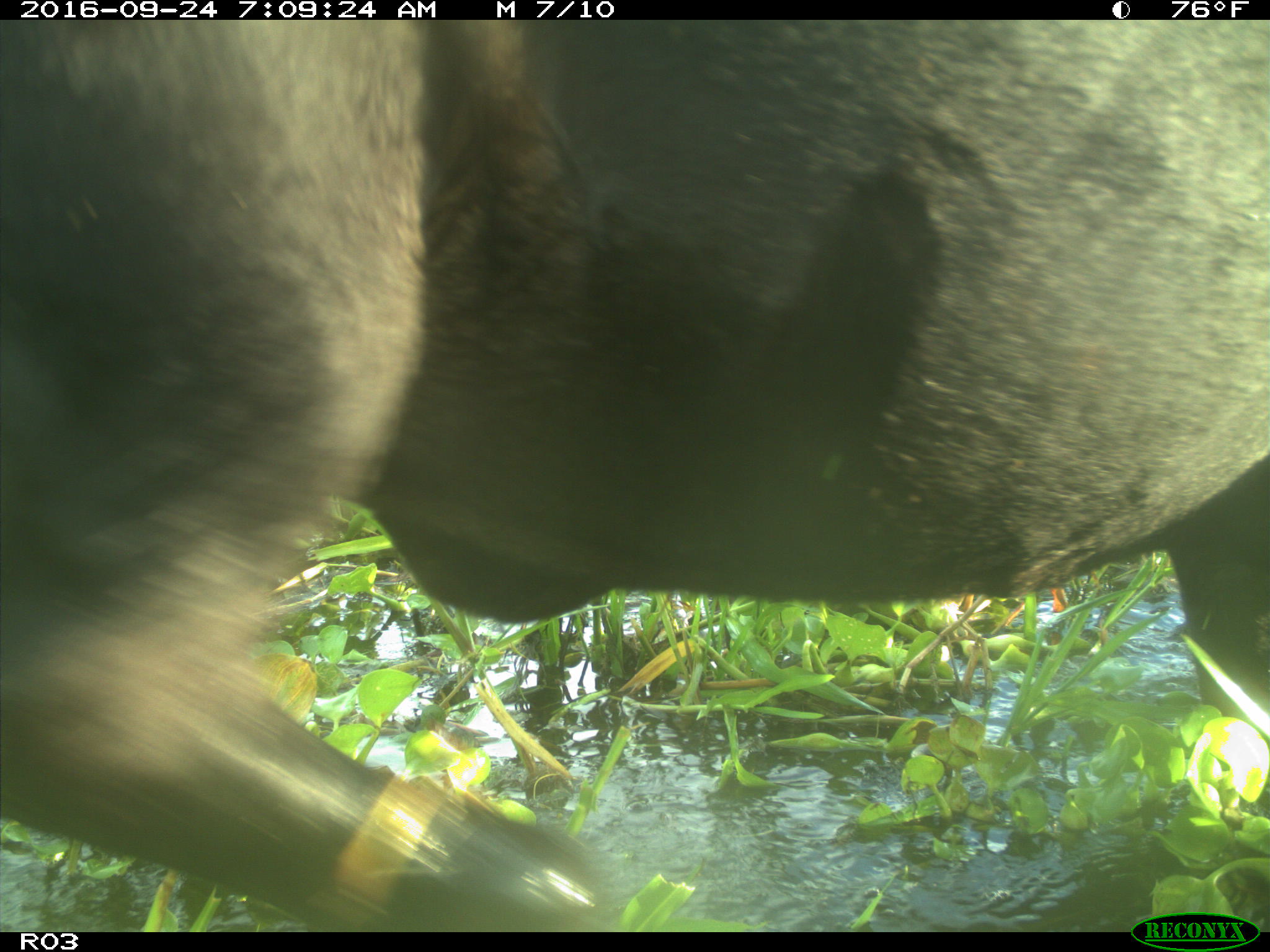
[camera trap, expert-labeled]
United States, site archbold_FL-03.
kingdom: Animalia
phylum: Chordata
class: Mammalia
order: Artiodactyla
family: Bovidae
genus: Bos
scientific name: Bos taurus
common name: domestic cow